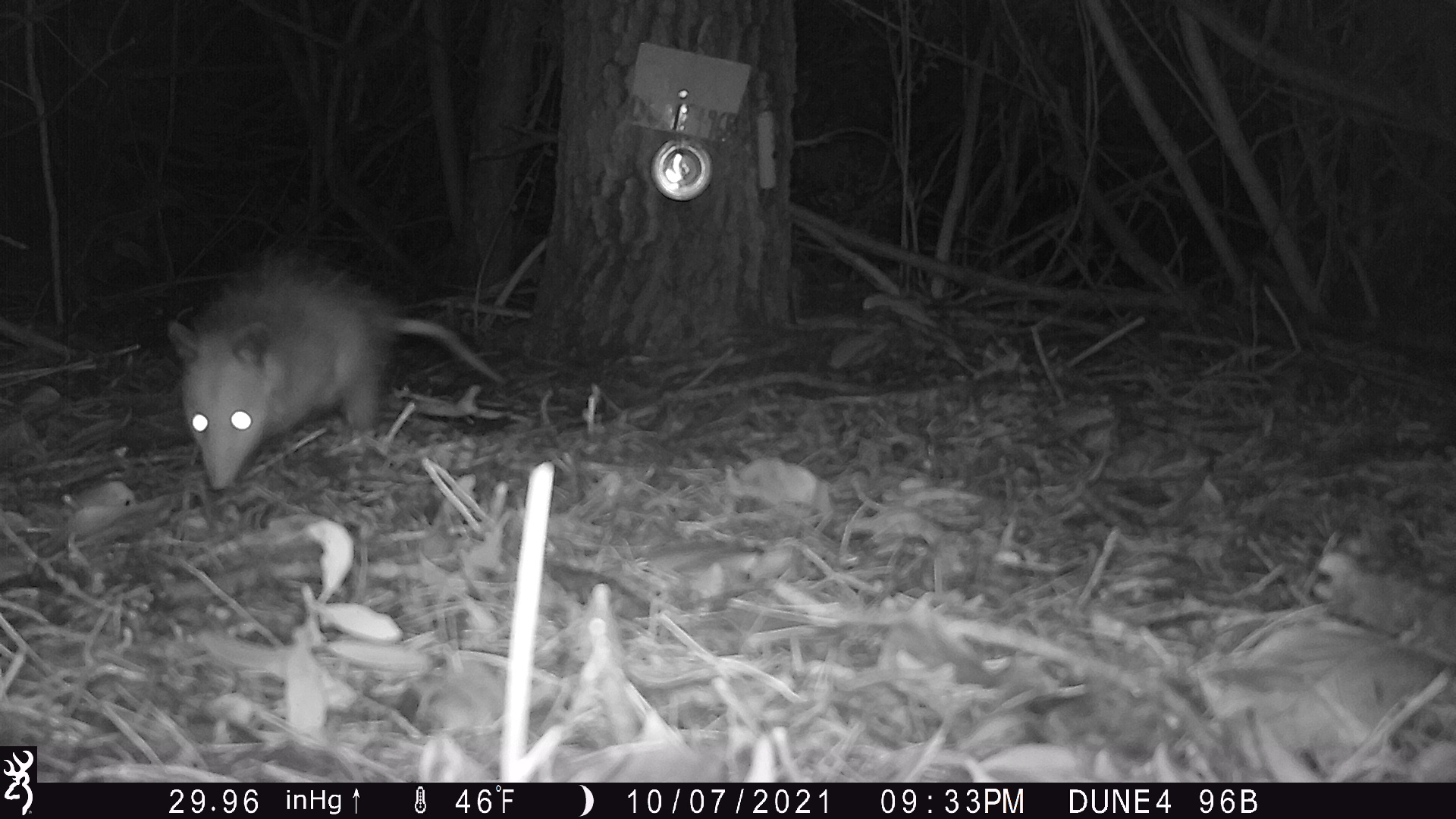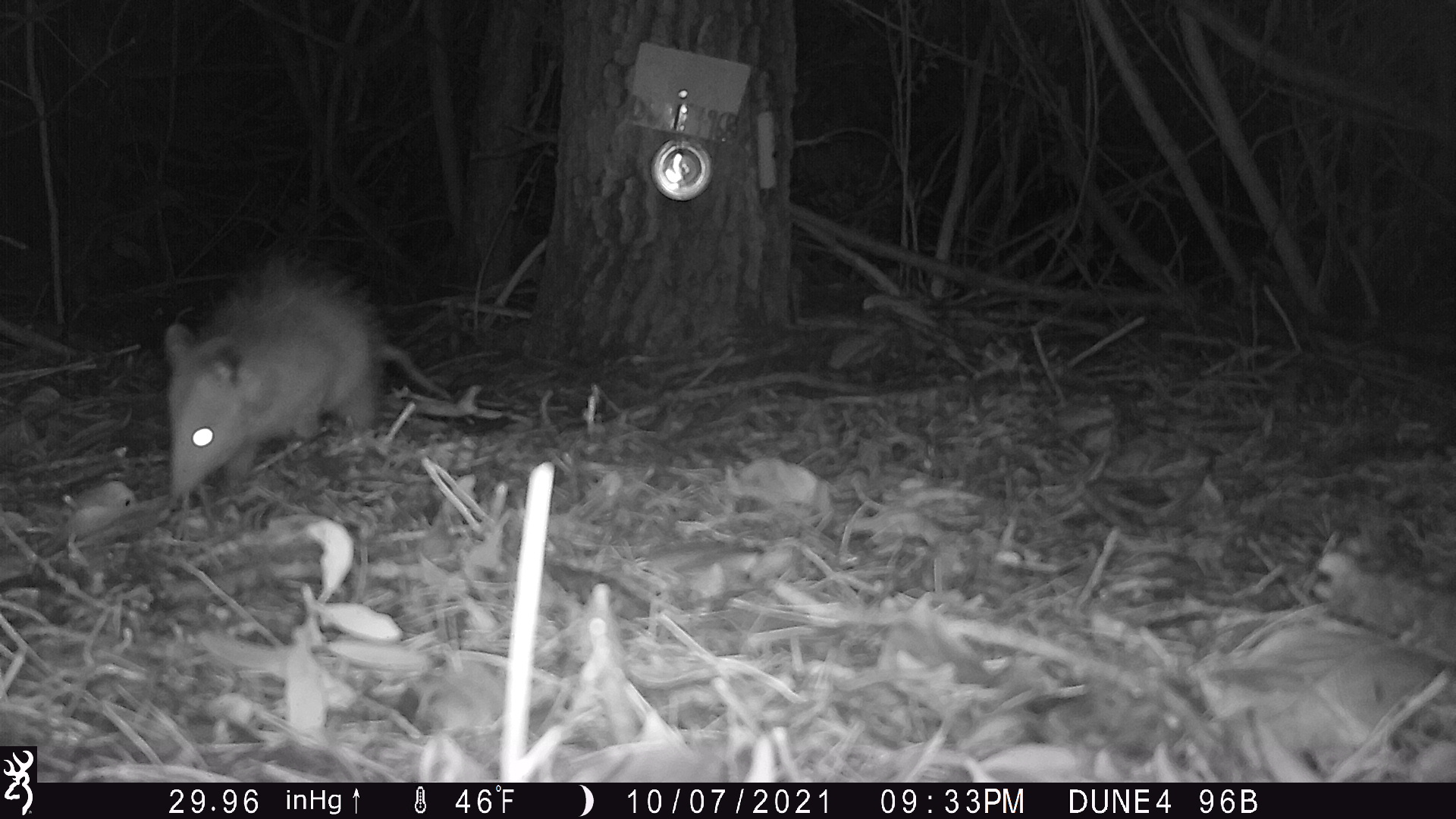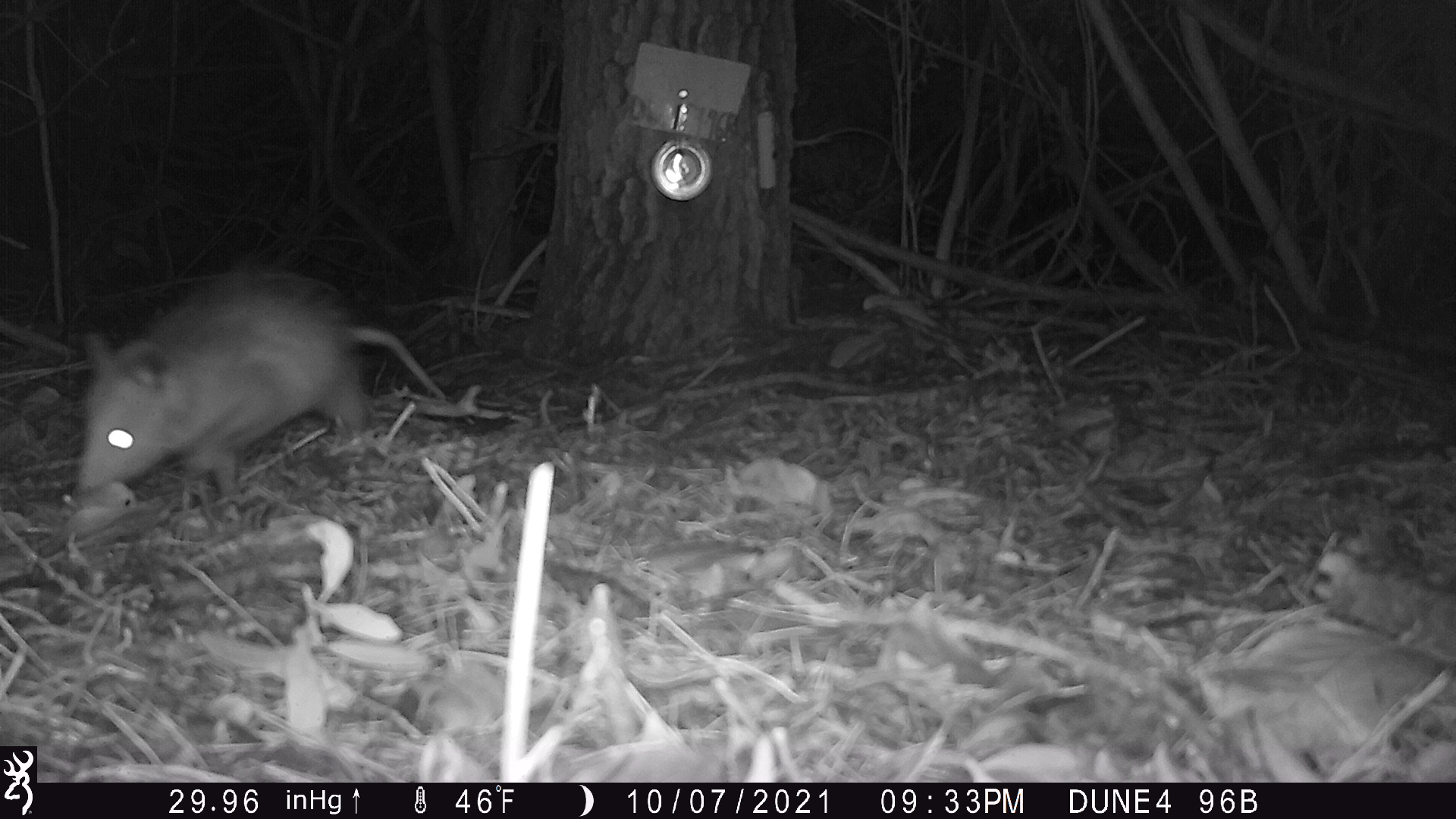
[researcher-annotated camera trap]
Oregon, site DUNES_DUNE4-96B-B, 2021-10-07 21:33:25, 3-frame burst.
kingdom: Animalia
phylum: Chordata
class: Mammalia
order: Didelphimorphia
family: Didelphidae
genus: Didelphis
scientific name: Didelphis virginiana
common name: virginia opossum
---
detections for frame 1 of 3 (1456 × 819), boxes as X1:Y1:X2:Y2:
virginia opossum: 154:254:506:494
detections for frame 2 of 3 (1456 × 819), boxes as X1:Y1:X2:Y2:
virginia opossum: 150:247:457:513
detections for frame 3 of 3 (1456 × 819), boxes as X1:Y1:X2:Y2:
virginia opossum: 63:262:452:519